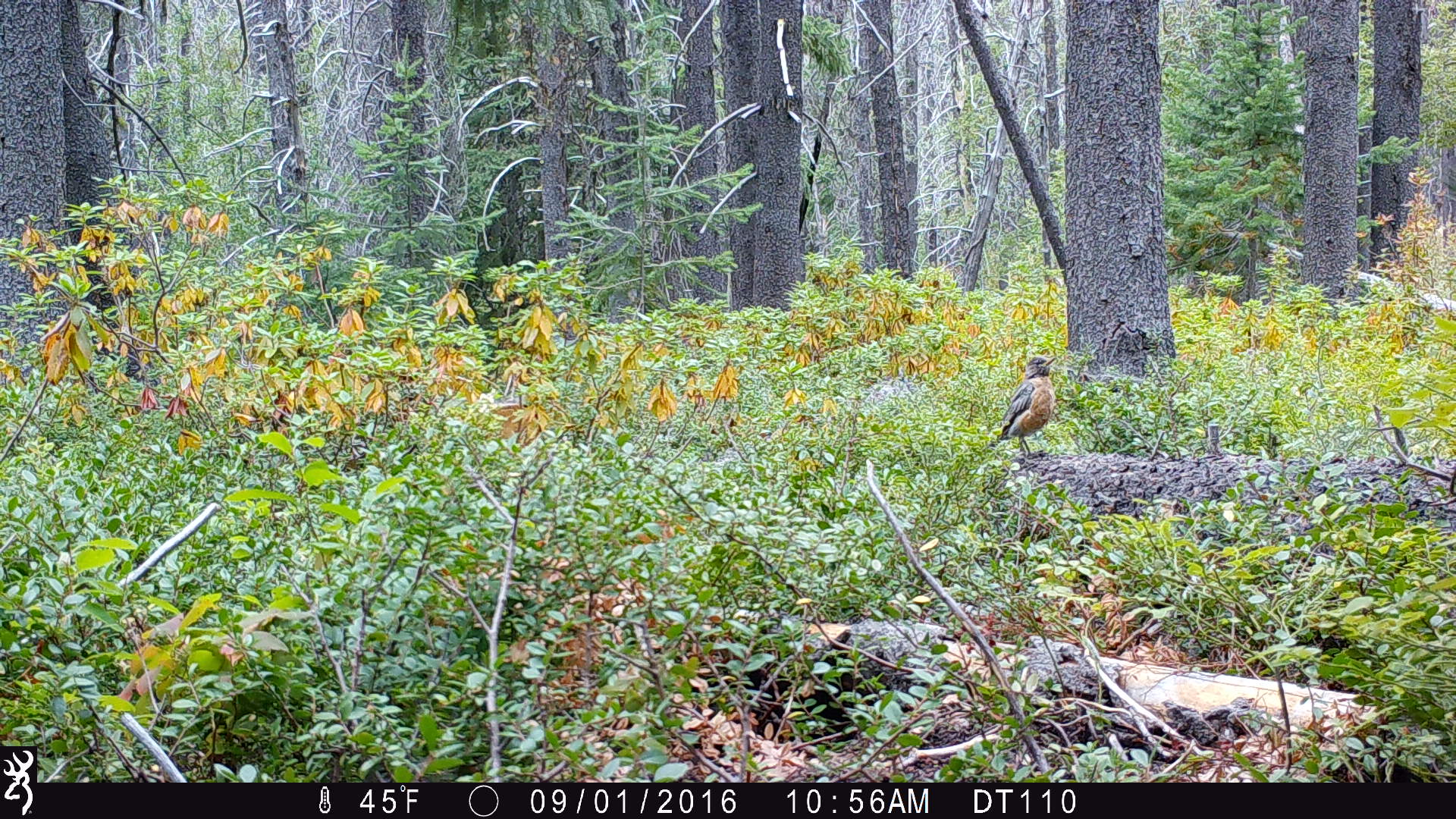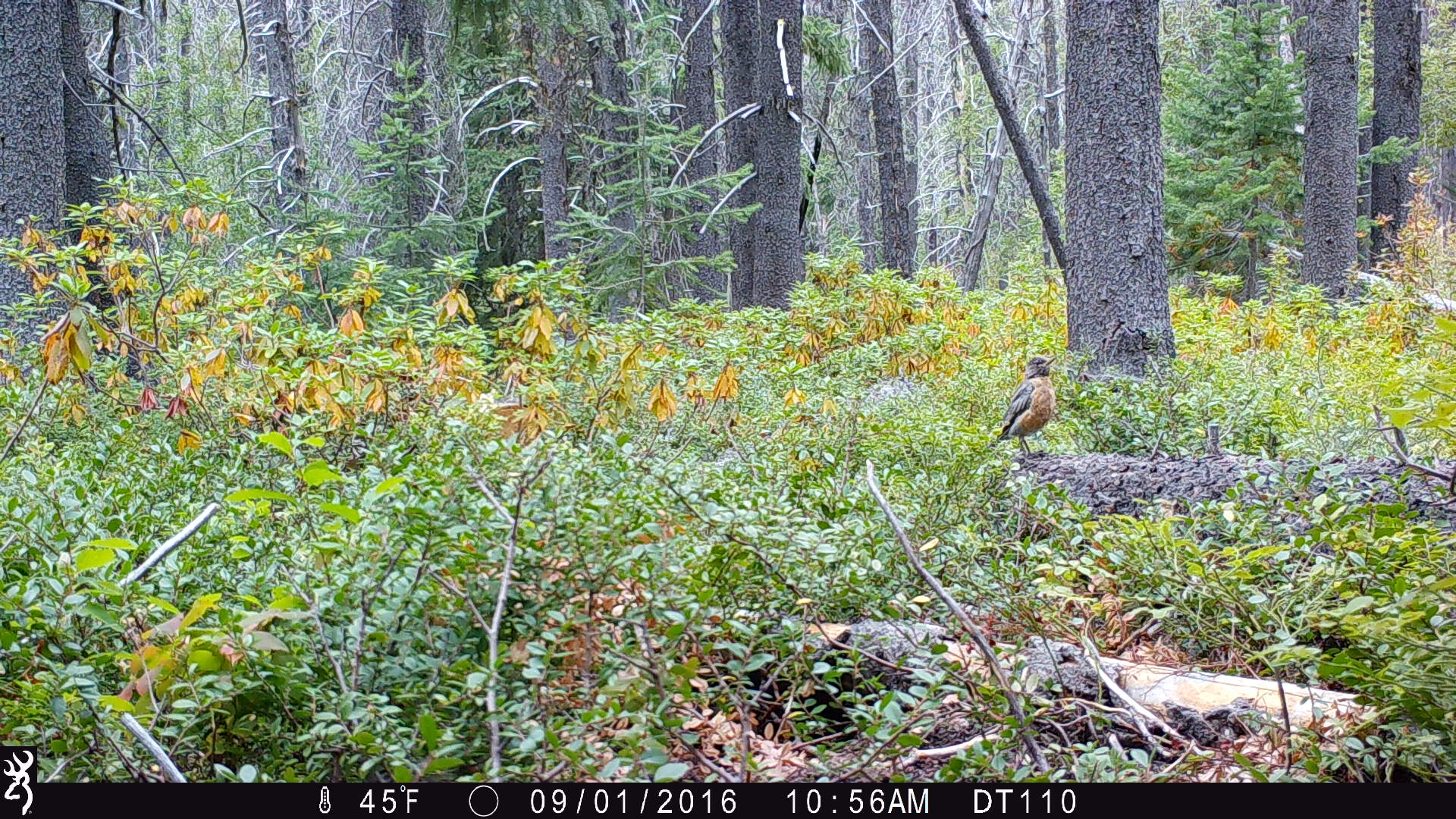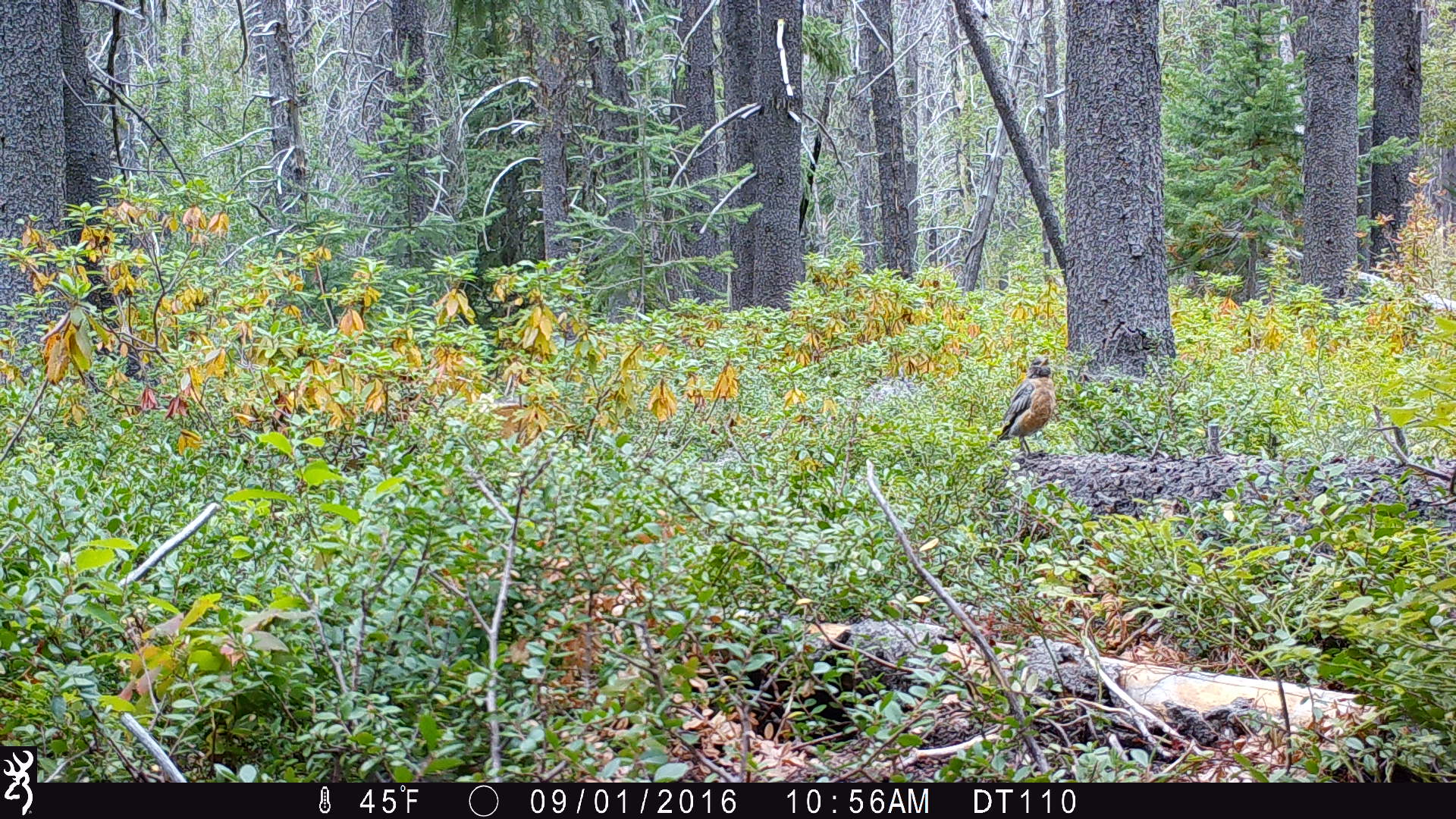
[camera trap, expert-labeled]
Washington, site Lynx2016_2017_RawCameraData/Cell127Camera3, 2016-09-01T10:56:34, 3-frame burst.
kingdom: Animalia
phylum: Chordata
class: Aves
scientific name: Aves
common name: birds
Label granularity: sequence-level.